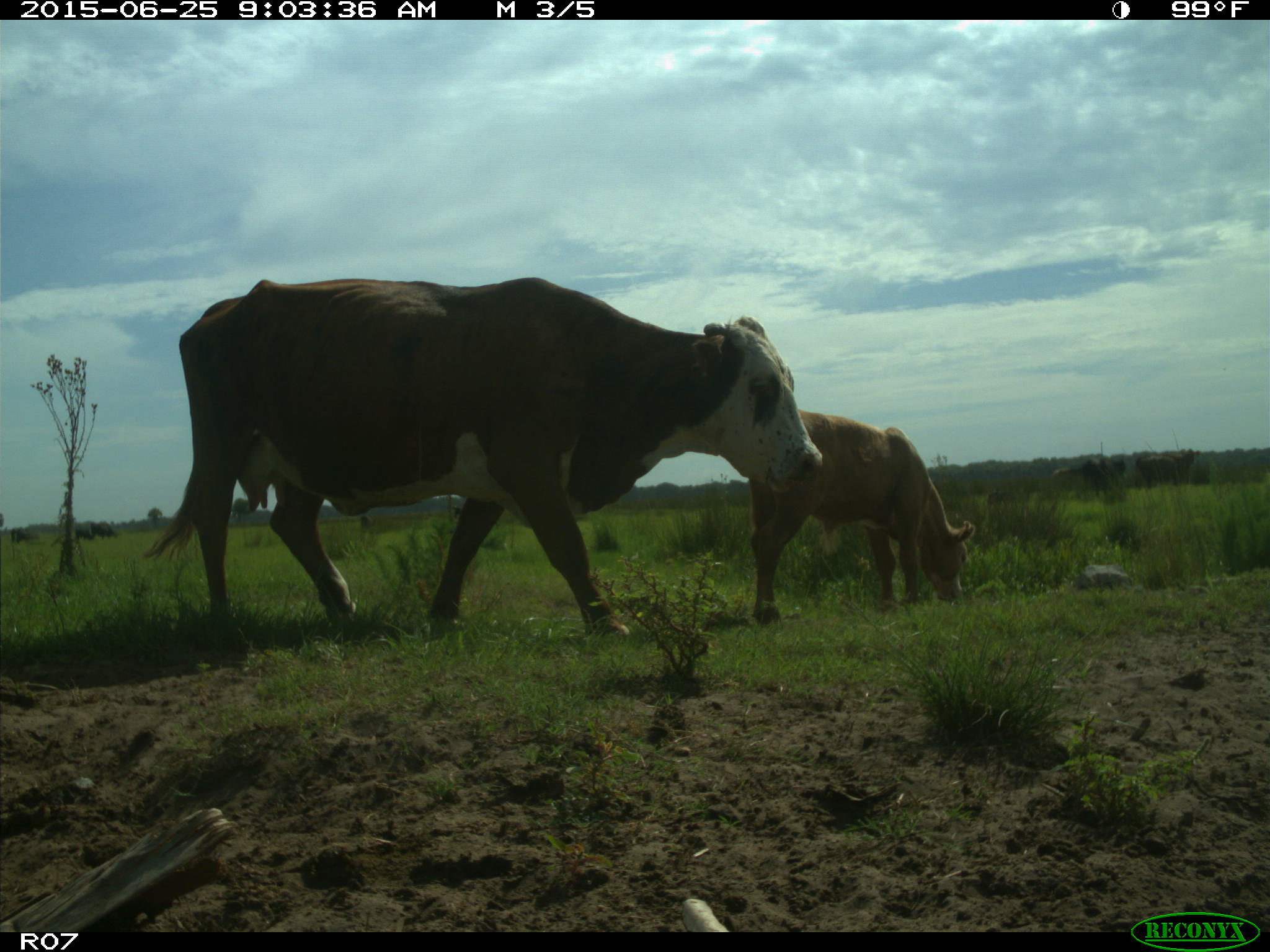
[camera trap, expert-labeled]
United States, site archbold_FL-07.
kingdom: Animalia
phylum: Chordata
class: Mammalia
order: Artiodactyla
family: Bovidae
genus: Bos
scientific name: Bos taurus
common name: domestic cow